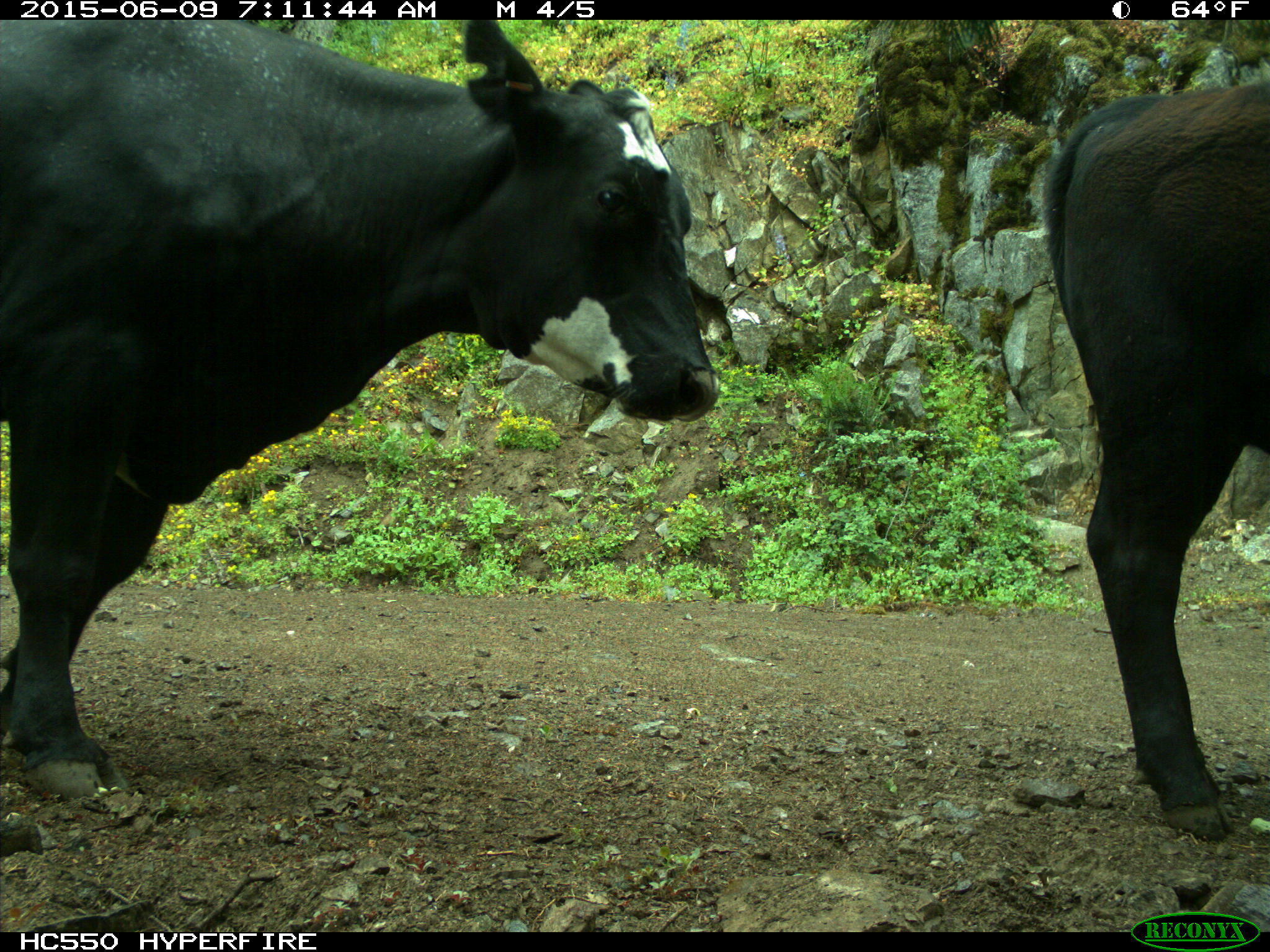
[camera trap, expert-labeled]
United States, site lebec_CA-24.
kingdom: Animalia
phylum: Chordata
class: Mammalia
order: Artiodactyla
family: Bovidae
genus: Bos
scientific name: Bos taurus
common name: domestic cow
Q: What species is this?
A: Bos taurus (domestic cow).